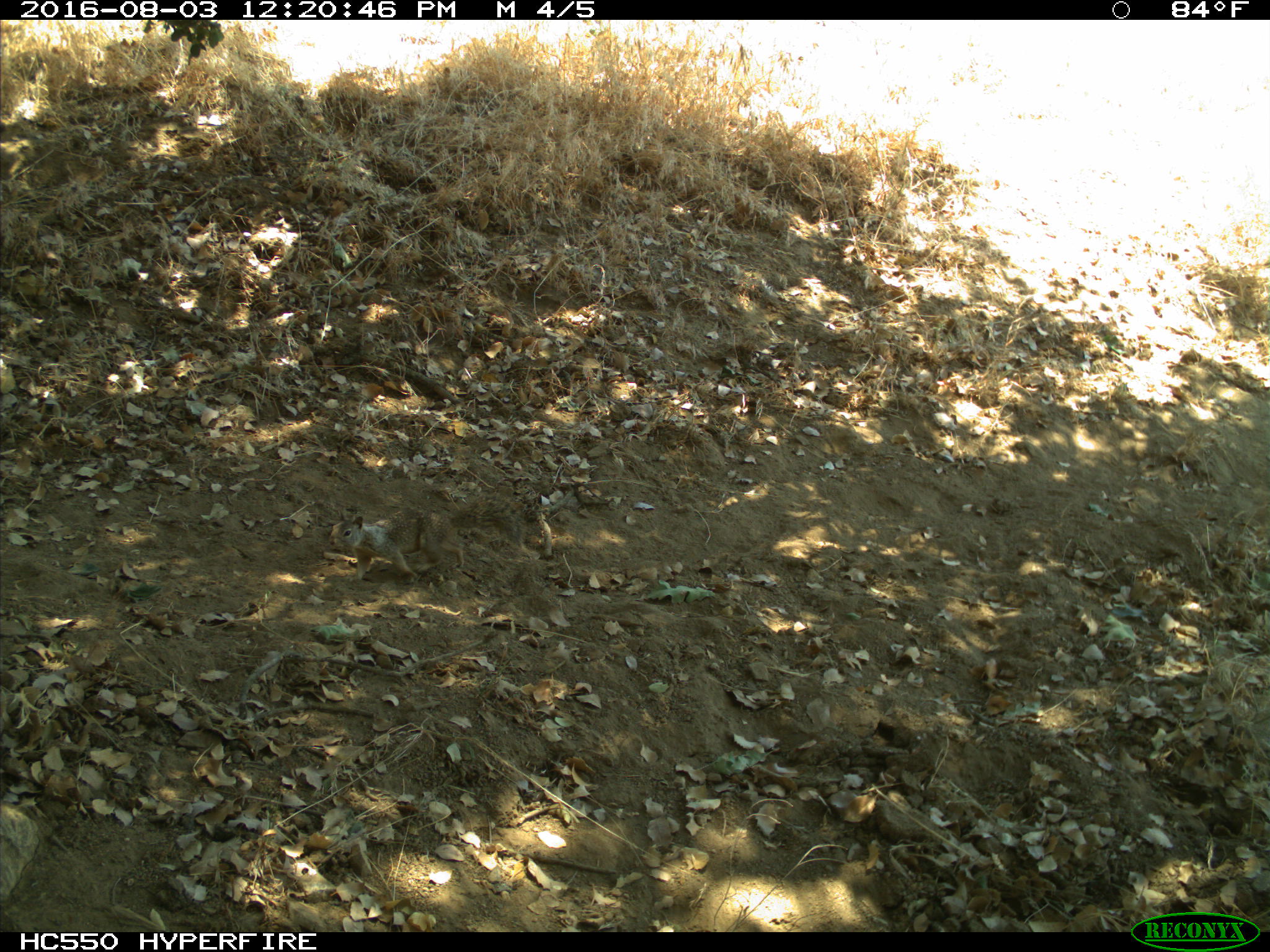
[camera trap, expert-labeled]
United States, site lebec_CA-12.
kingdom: Animalia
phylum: Chordata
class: Mammalia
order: Rodentia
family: Sciuridae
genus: Otospermophilus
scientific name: Otospermophilus beecheyi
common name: california ground squirrel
Otospermophilus beecheyi (california ground squirrel).